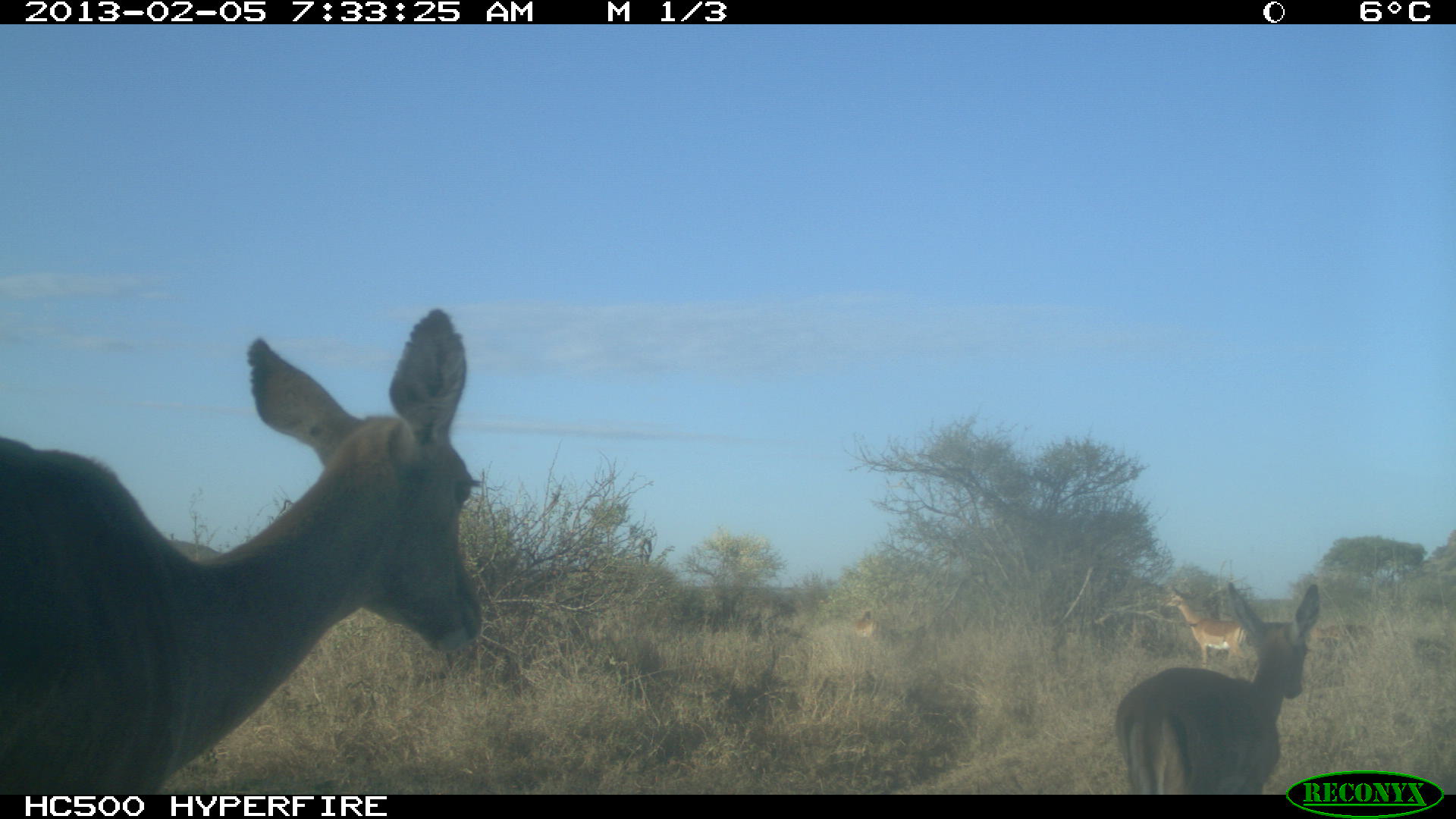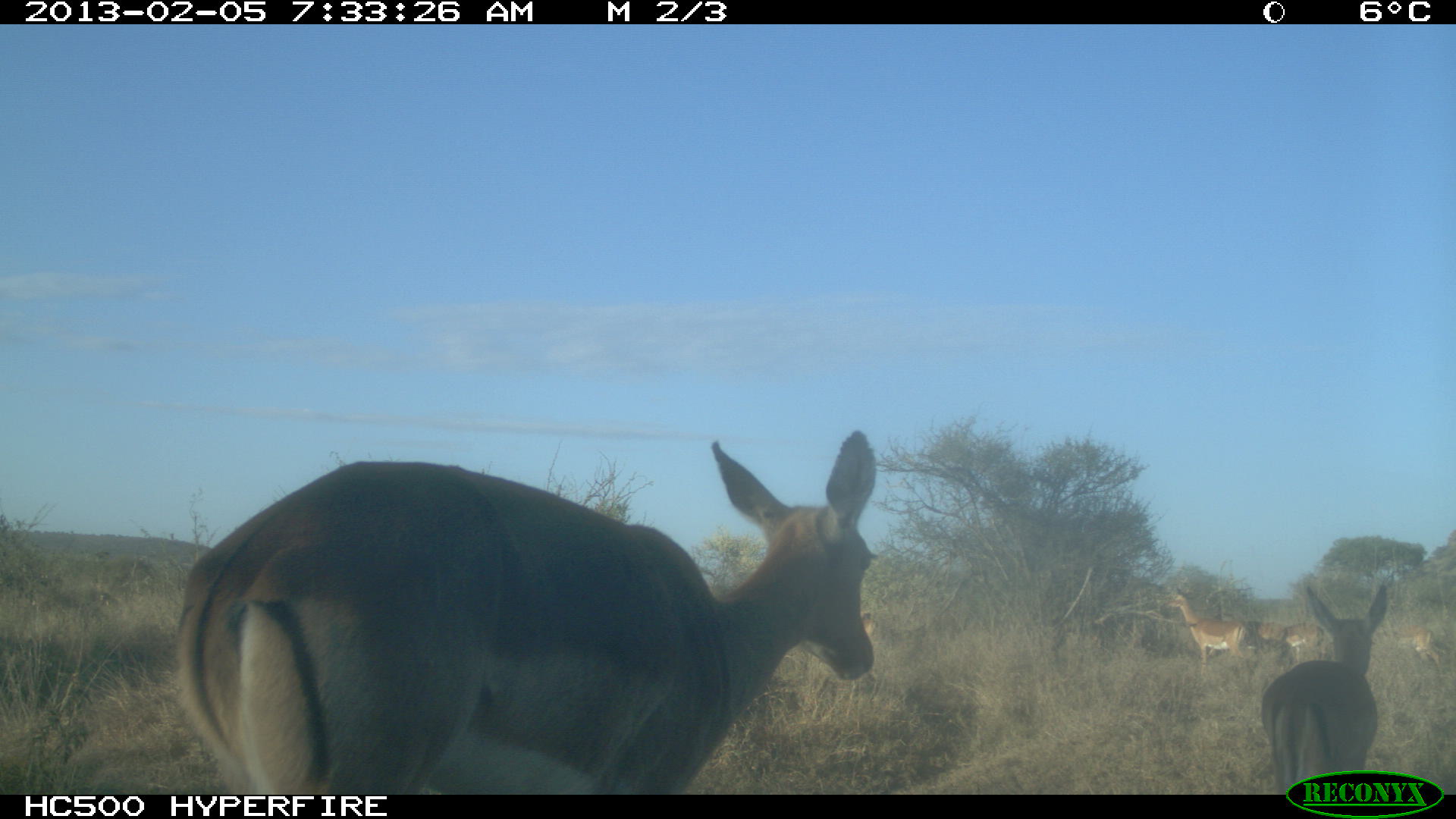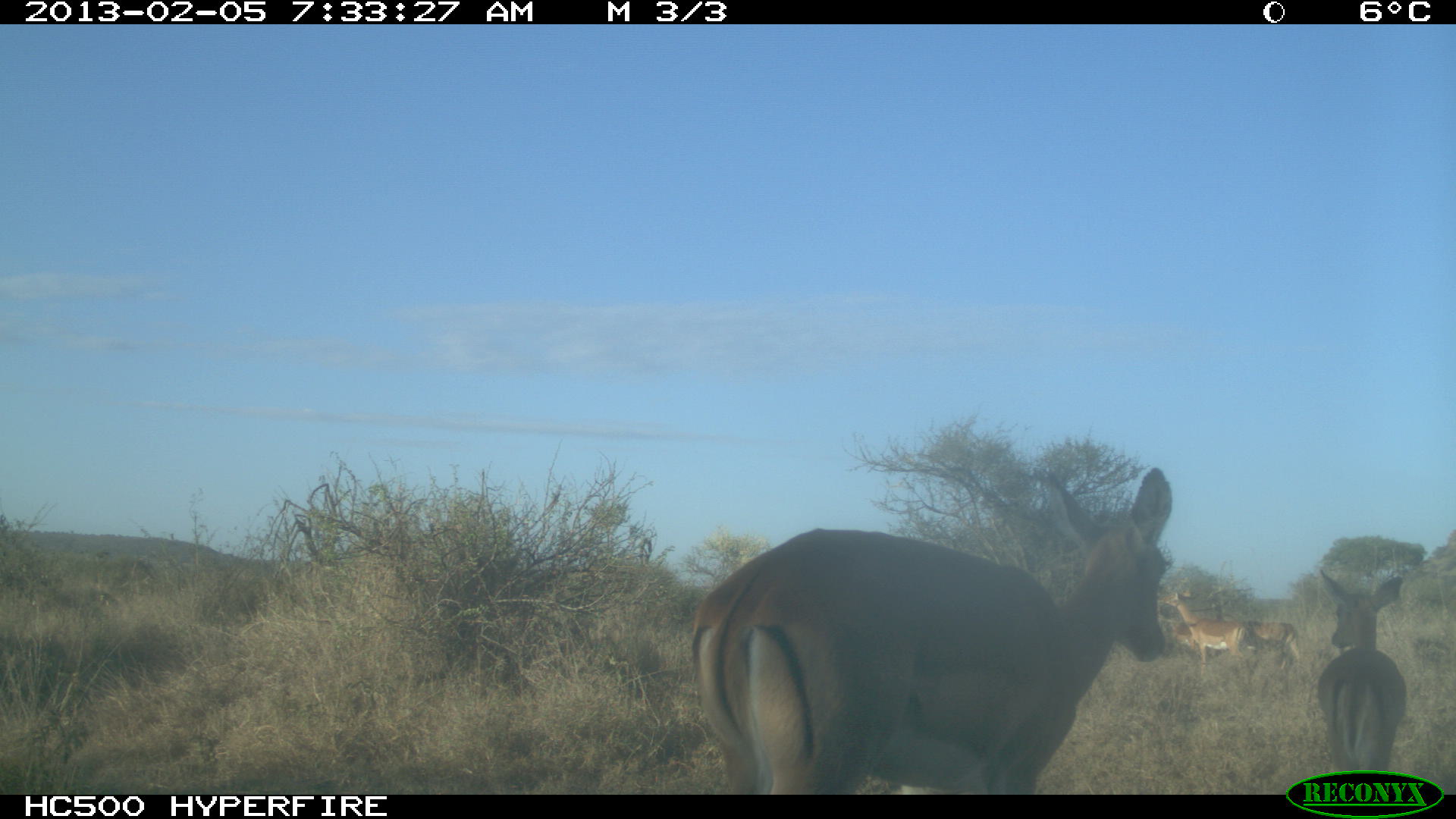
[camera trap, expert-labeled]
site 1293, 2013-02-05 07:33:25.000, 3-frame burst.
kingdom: Animalia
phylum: Chordata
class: Mammalia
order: Artiodactyla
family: Bovidae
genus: Aepyceros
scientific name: Aepyceros melampus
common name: impala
Aepyceros melampus (impala), count 7.